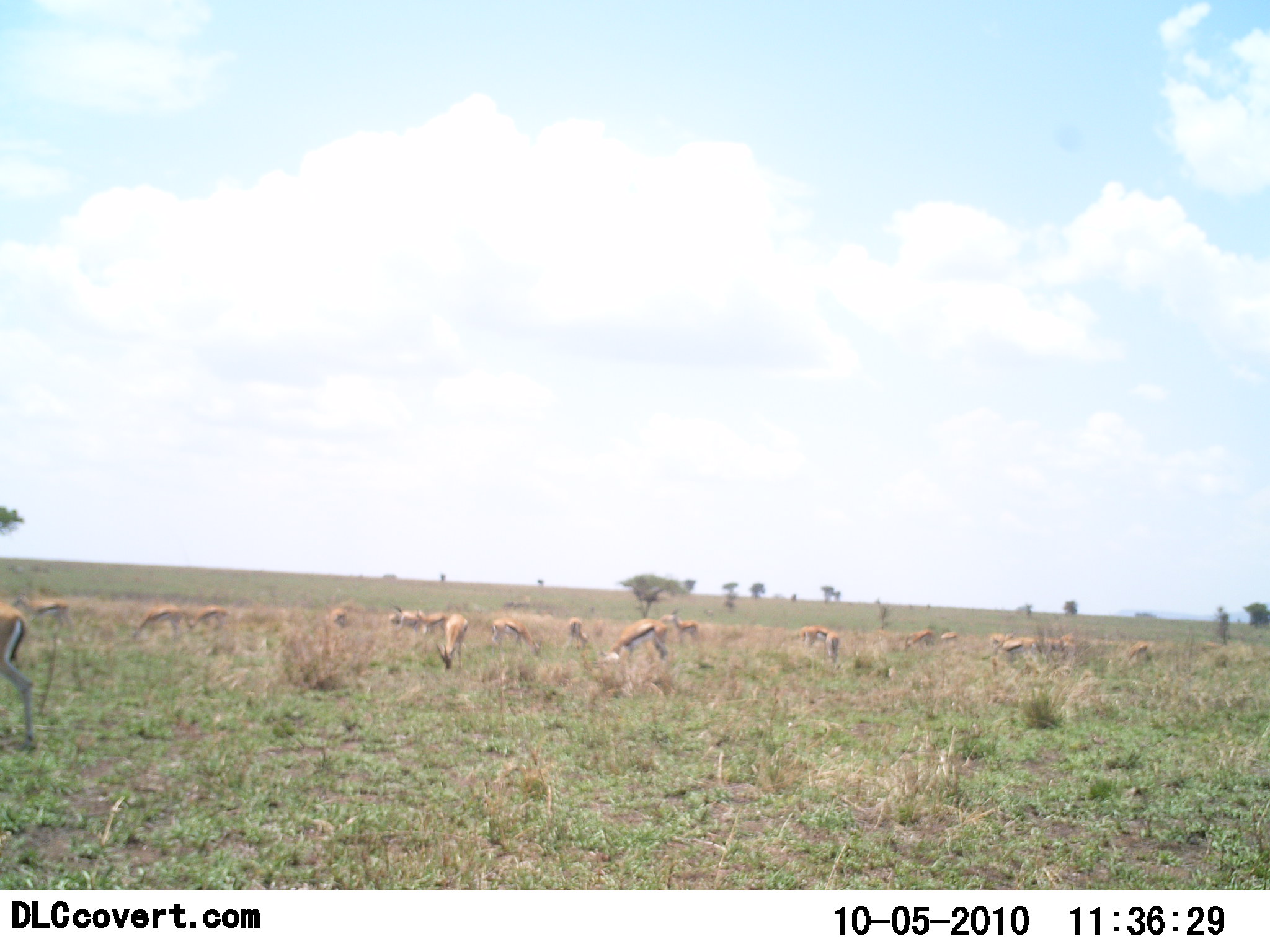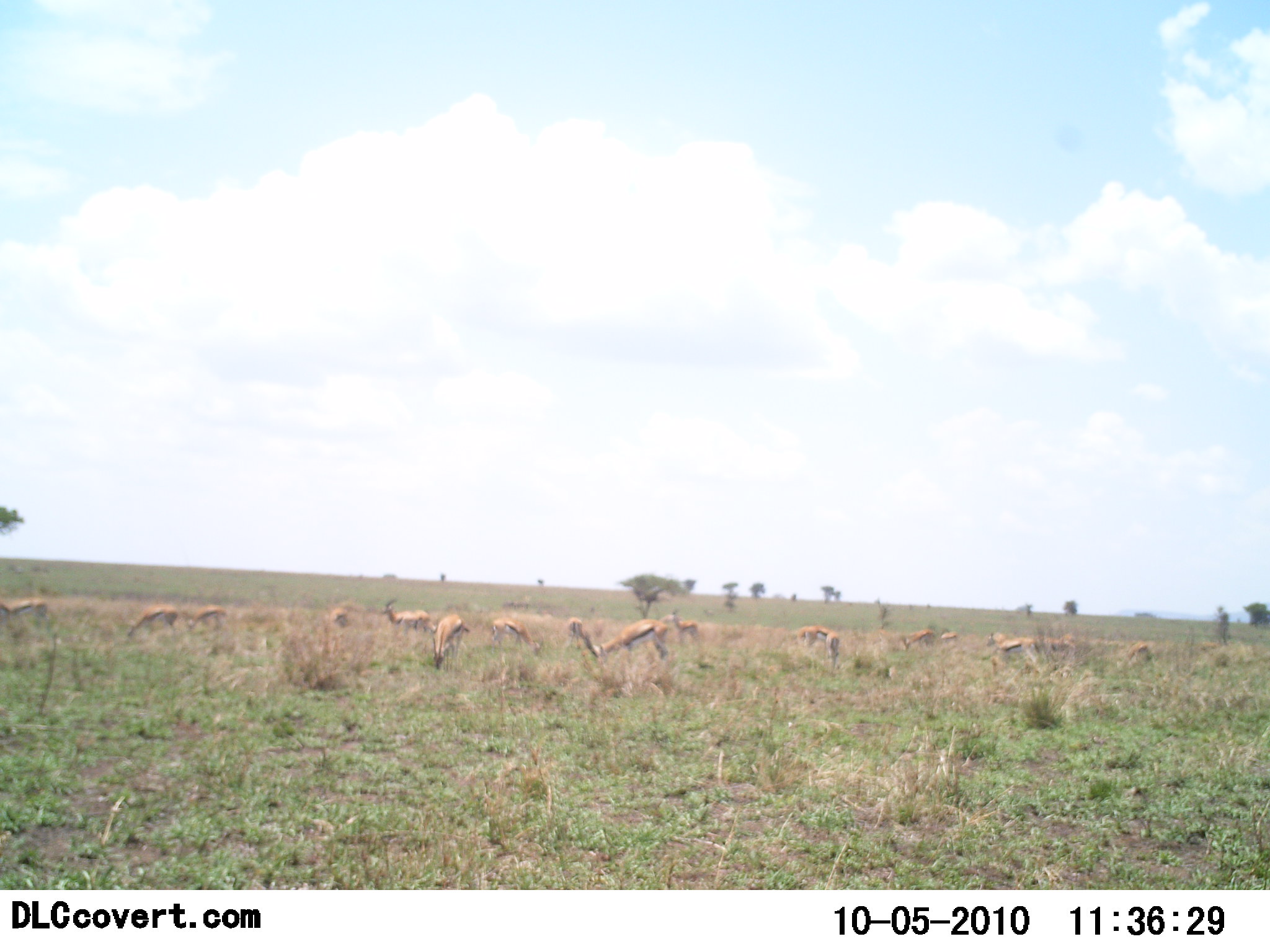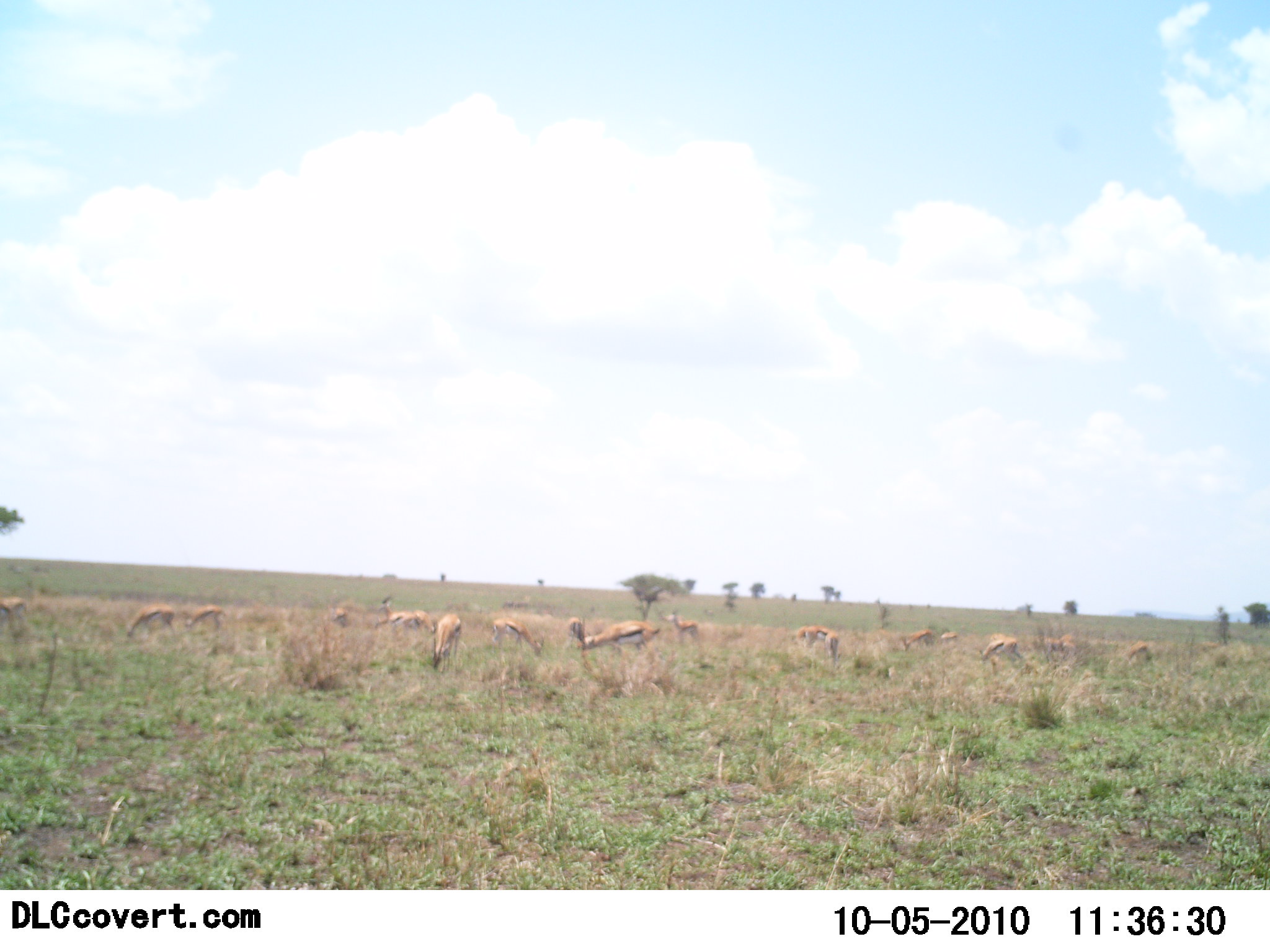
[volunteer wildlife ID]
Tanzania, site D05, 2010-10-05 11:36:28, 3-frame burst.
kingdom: Animalia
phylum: Chordata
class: Mammalia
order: Artiodactyla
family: Bovidae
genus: Eudorcas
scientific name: Eudorcas thomsonii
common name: thomson's gazelle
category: gazellethomsons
Gazellethomsons (thomson's gazelle) (Eudorcas thomsonii), count 11-50. Behavior (volunteer vote fractions): standing 44%, resting 6%, moving 28%, interacting 0%. Young present (vote fraction): 0%. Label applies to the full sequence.